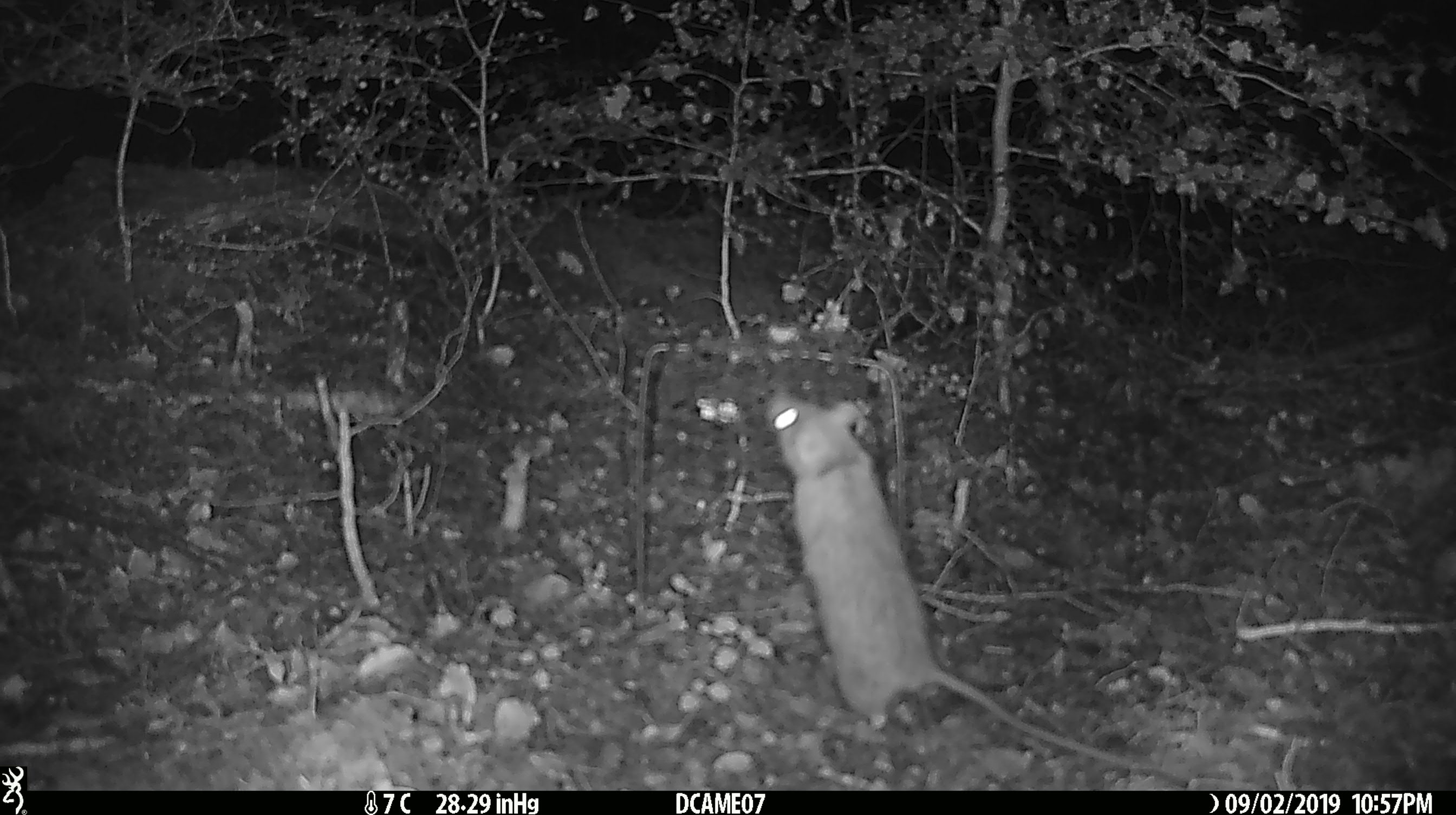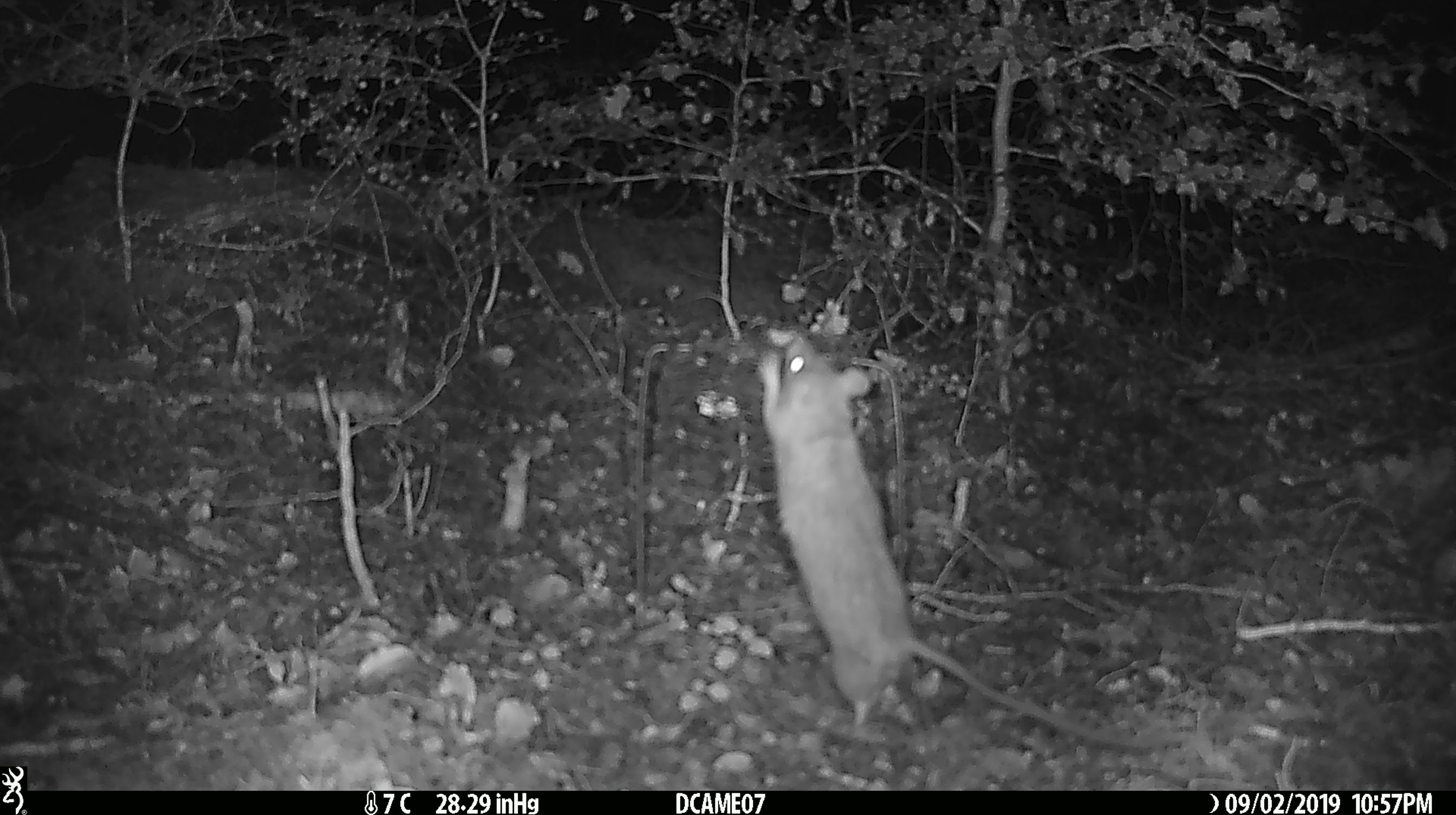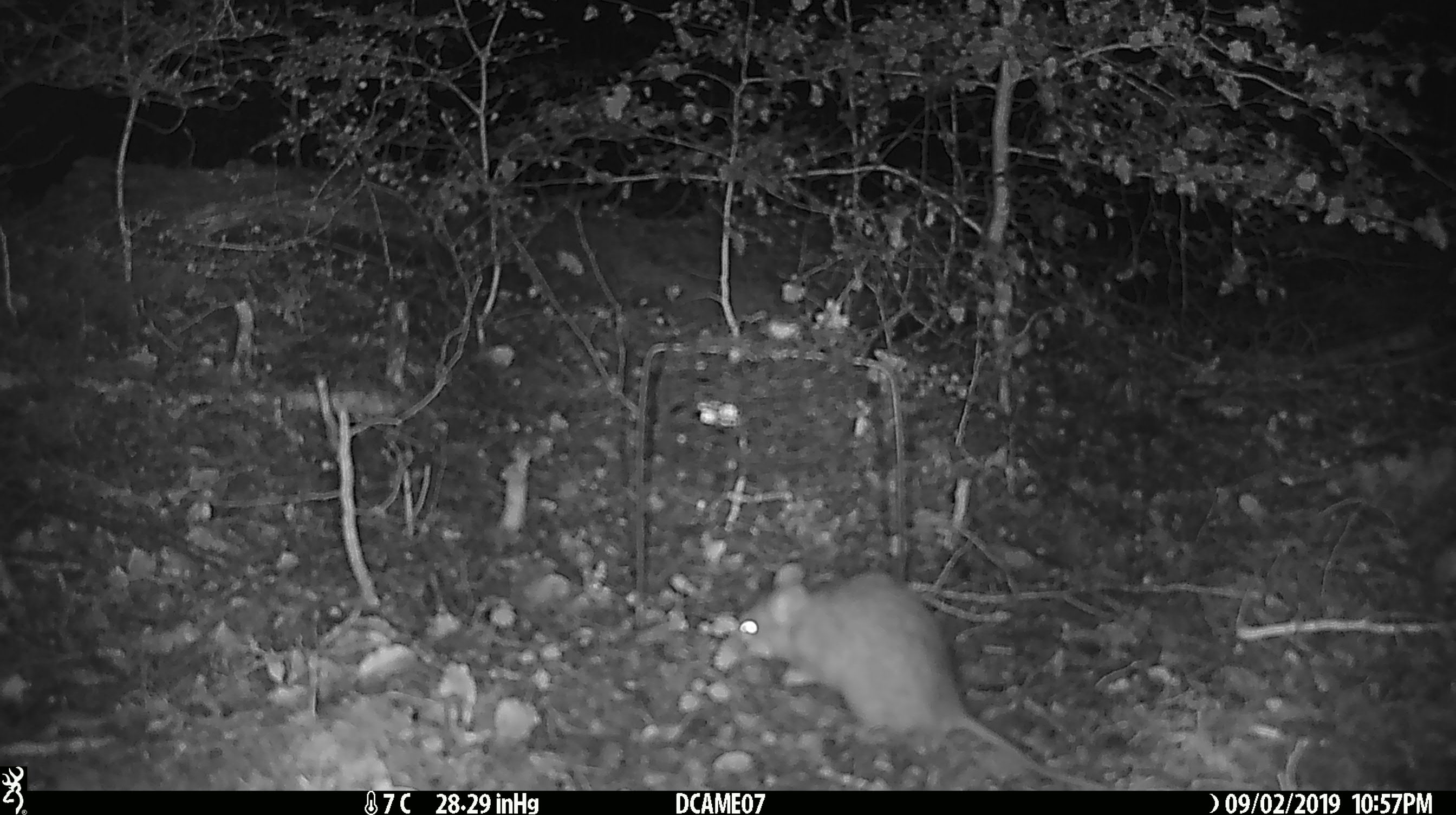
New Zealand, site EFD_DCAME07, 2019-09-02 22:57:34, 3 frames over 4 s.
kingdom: Animalia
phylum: Chordata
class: Mammalia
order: Rodentia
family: Muridae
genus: Rattus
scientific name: Rattus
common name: rat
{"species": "rat (Rattus)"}